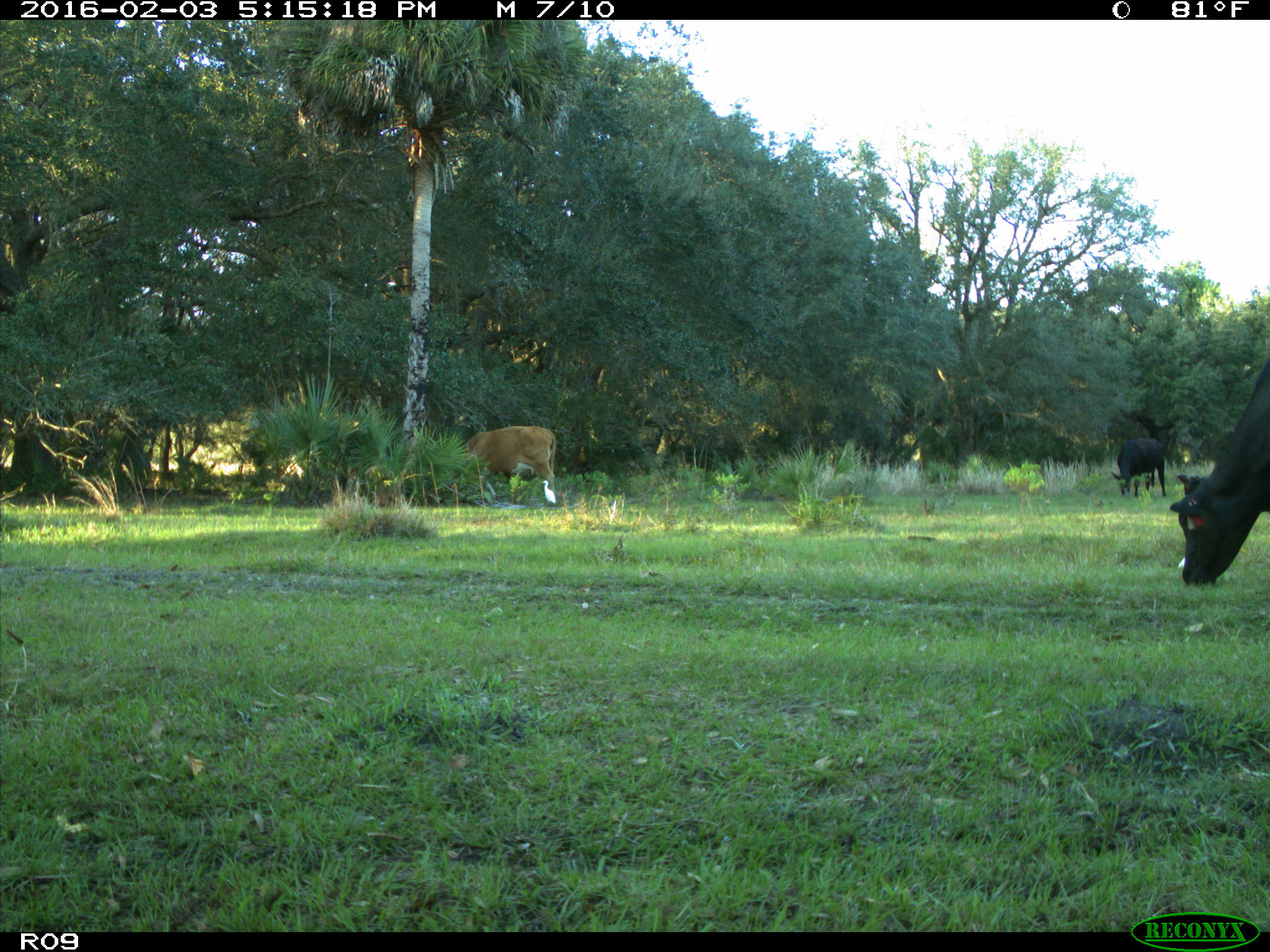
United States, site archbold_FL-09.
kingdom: Animalia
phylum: Chordata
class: Mammalia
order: Artiodactyla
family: Bovidae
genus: Bos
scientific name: Bos taurus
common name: domestic cow